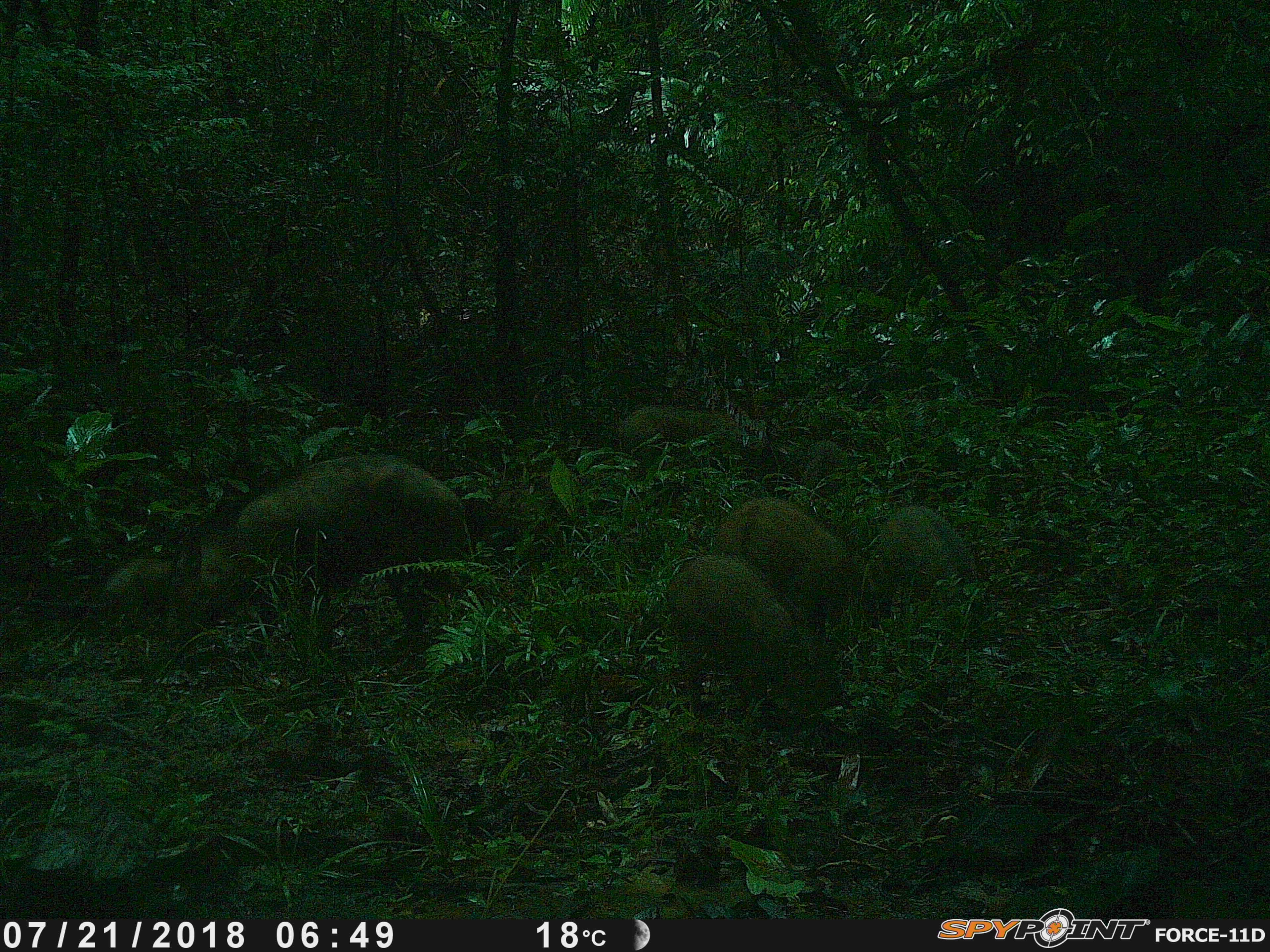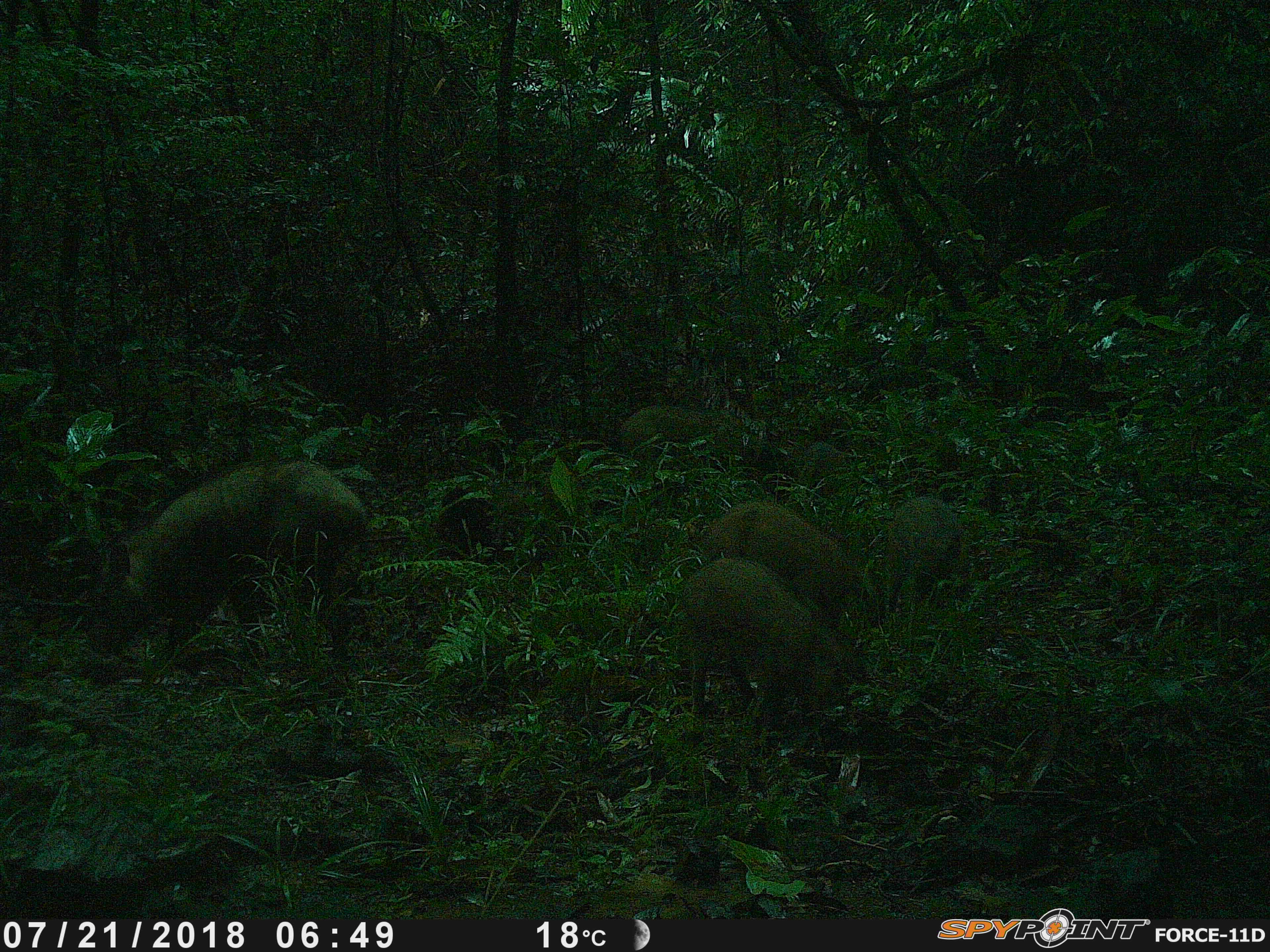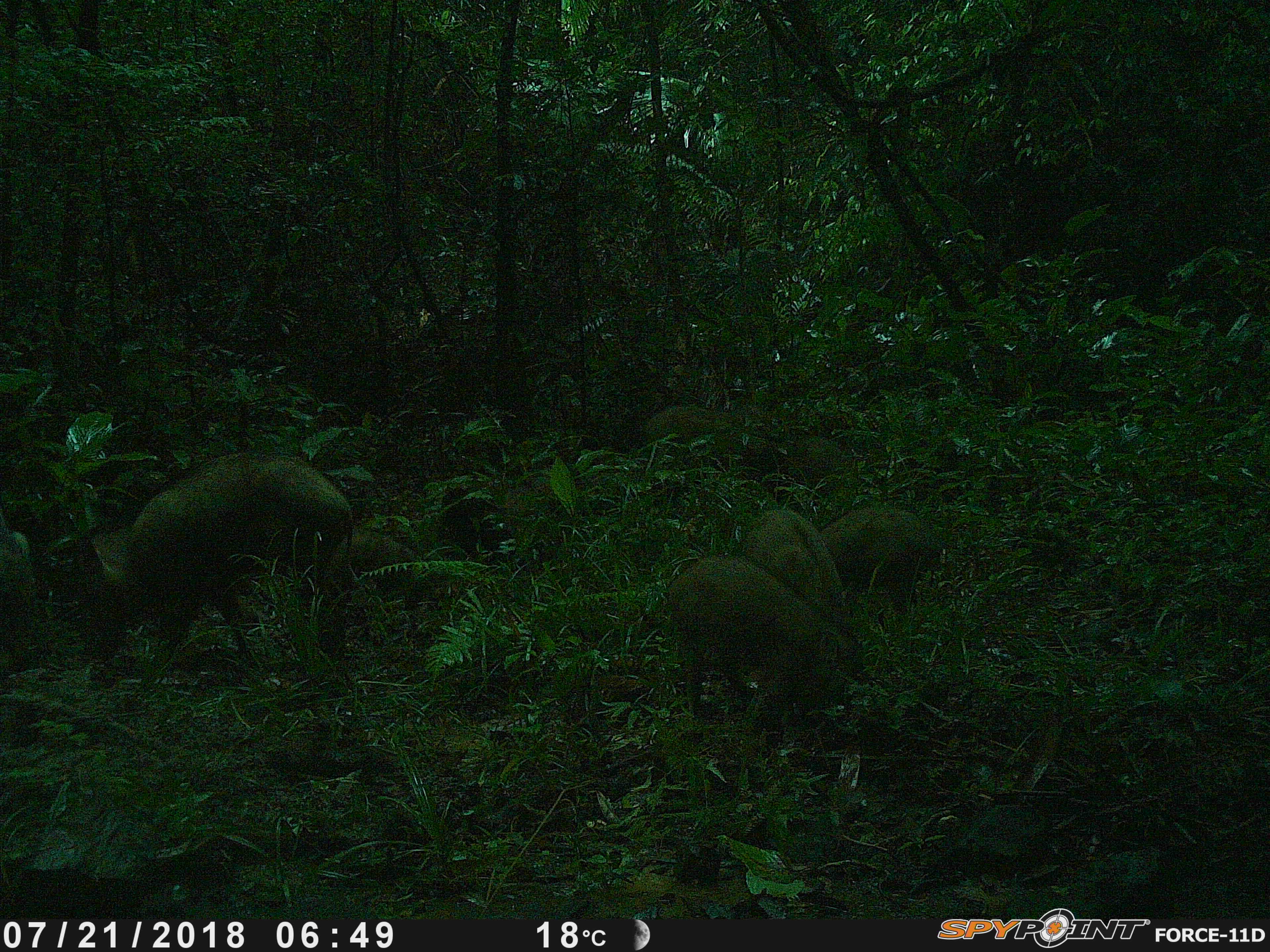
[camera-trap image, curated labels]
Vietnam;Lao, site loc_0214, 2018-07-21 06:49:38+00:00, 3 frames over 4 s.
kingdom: Animalia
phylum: Chordata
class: Mammalia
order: Artiodactyla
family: Suidae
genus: Sus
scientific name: Sus scrofa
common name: eurasian wild pig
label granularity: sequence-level